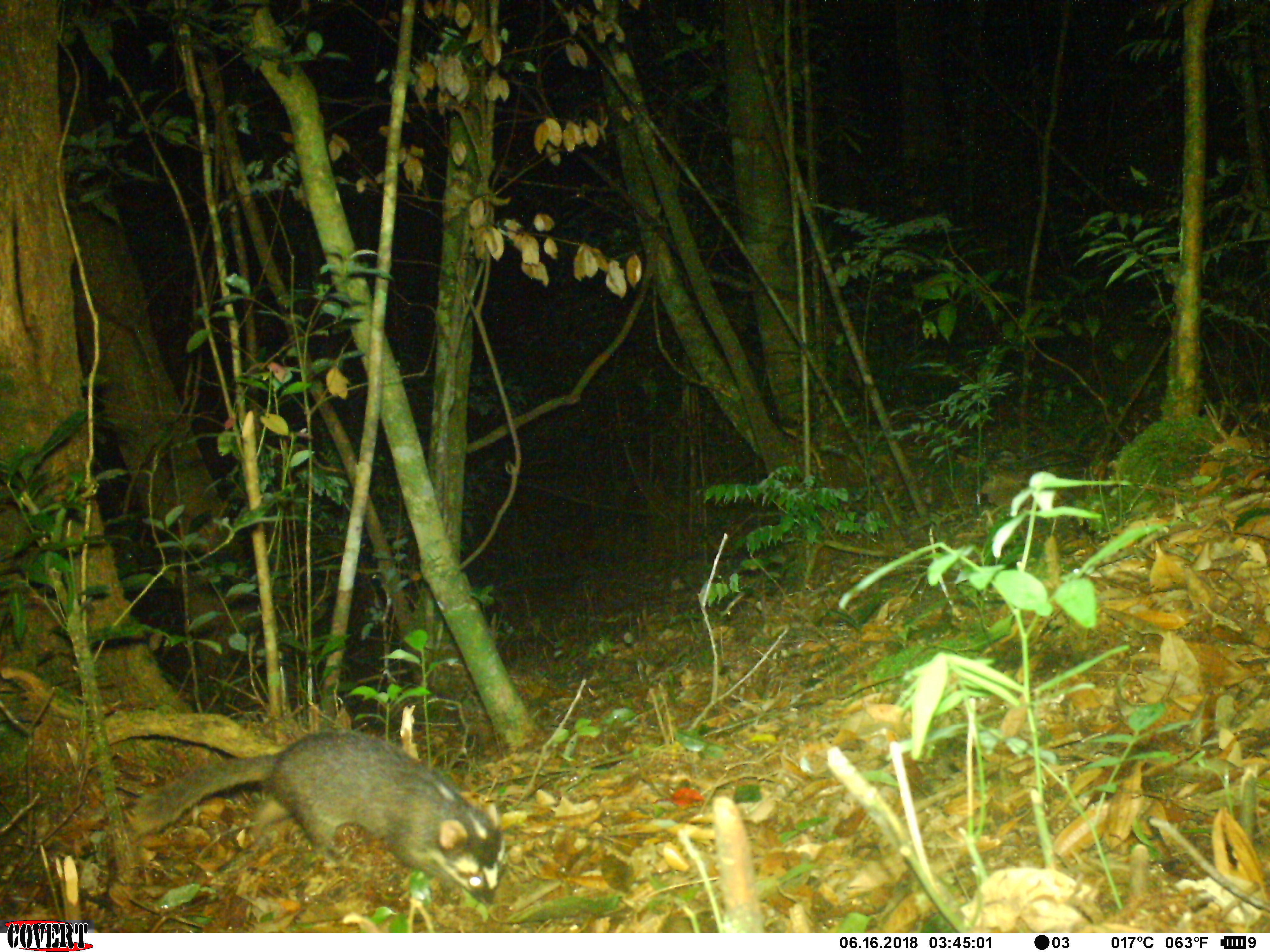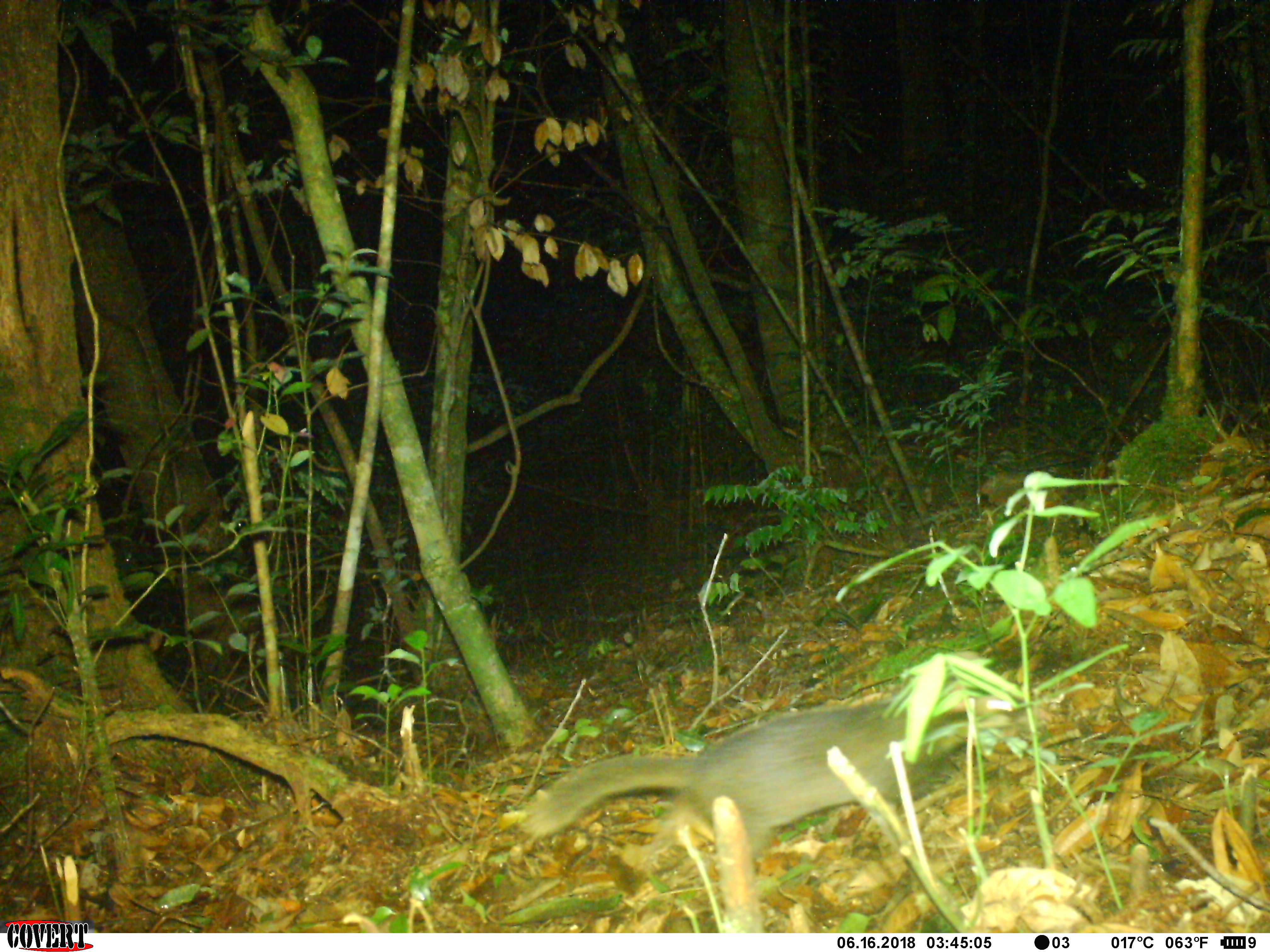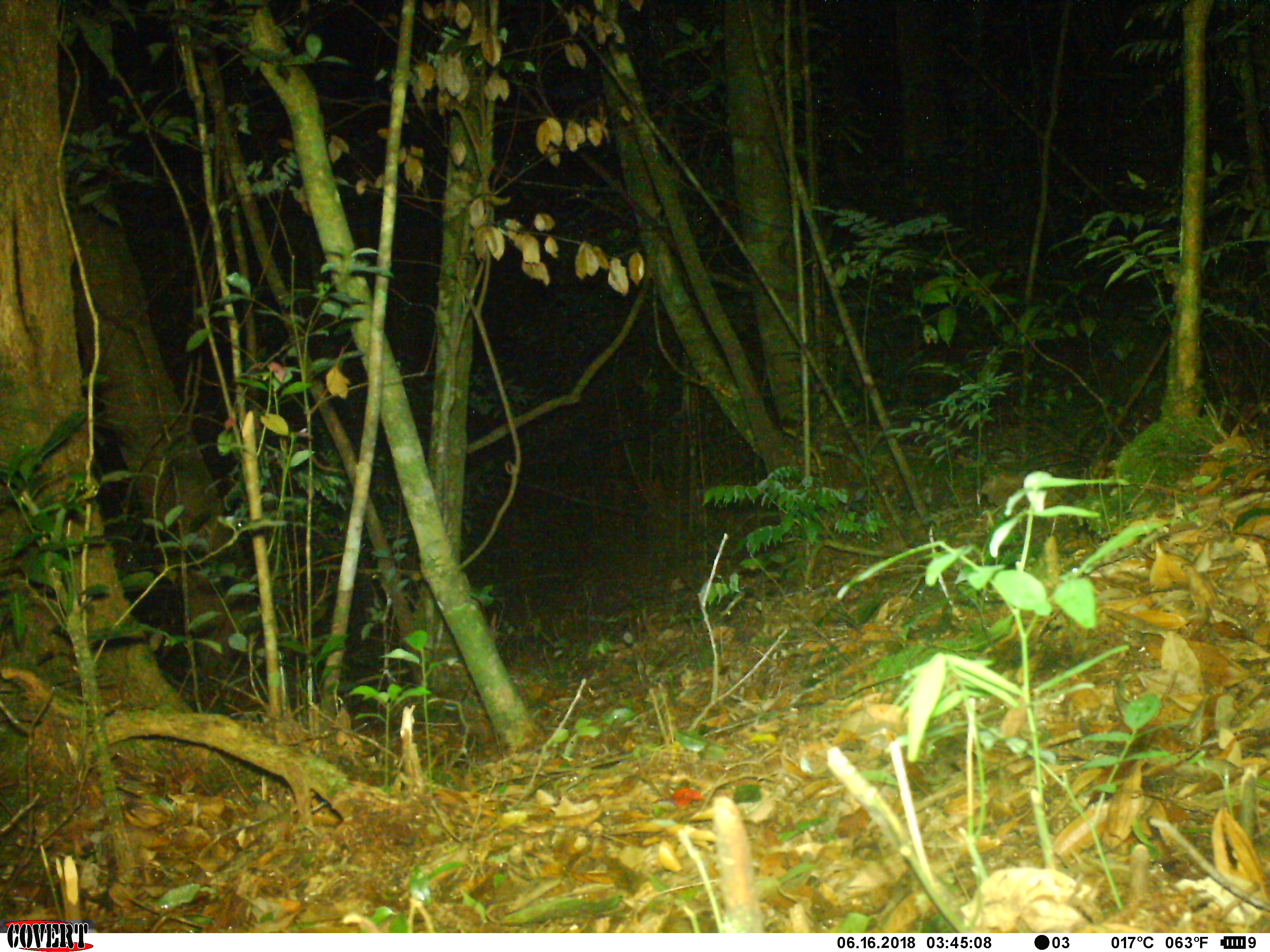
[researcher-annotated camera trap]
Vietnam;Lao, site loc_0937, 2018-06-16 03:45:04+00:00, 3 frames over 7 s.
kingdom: Animalia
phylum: Chordata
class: Mammalia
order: Carnivora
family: Mustelidae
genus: Melogale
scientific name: Melogale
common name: ferret badger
Ferret badger (Melogale). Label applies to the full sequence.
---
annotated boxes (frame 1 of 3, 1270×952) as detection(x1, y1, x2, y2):
ferret badger: detection(131, 728, 508, 908)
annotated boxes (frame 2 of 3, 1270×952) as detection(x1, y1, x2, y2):
ferret badger: detection(517, 687, 1016, 877)